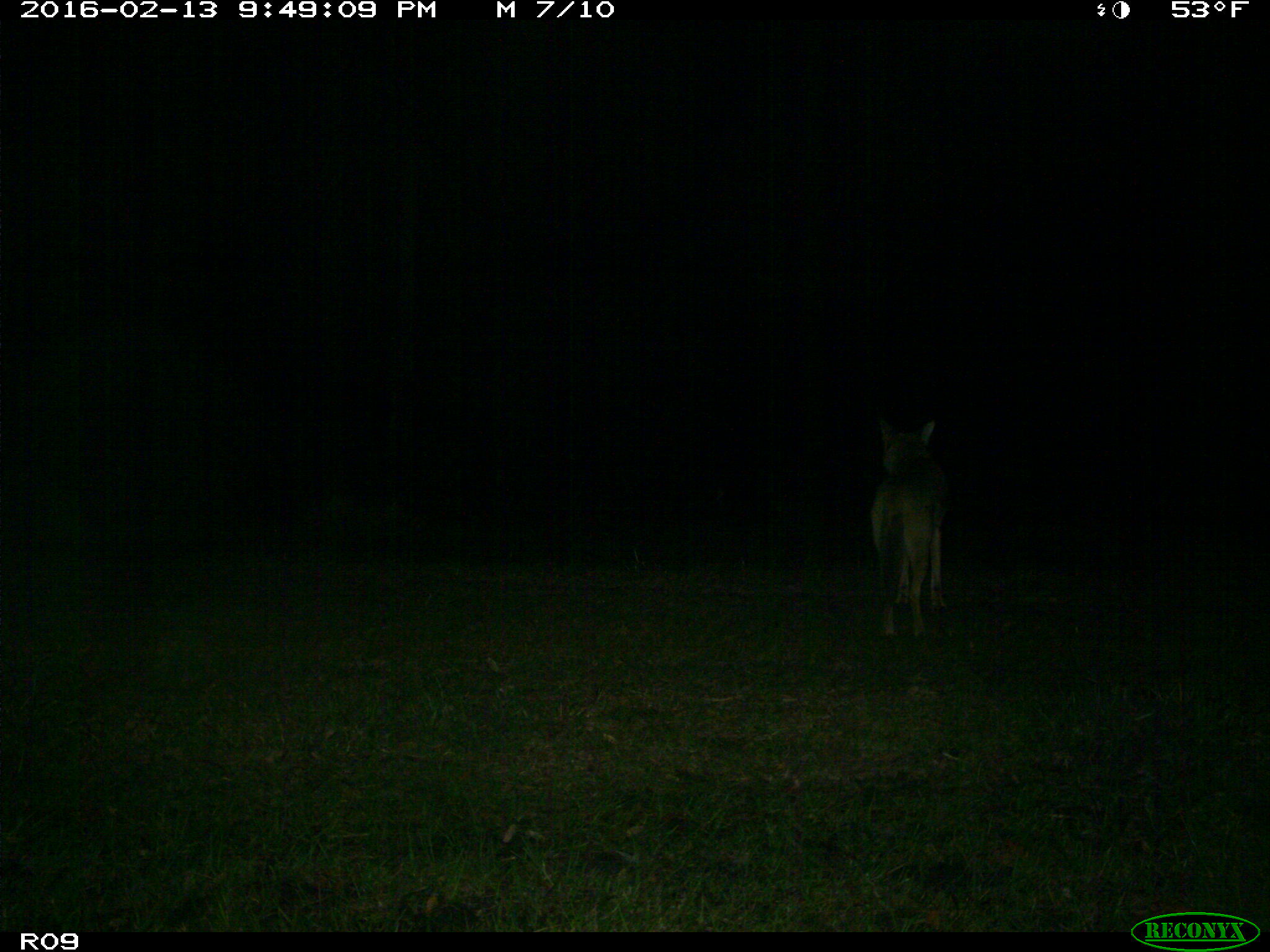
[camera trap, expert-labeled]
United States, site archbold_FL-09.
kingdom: Animalia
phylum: Chordata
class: Mammalia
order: Carnivora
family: Canidae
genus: Canis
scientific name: Canis latrans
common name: coyote